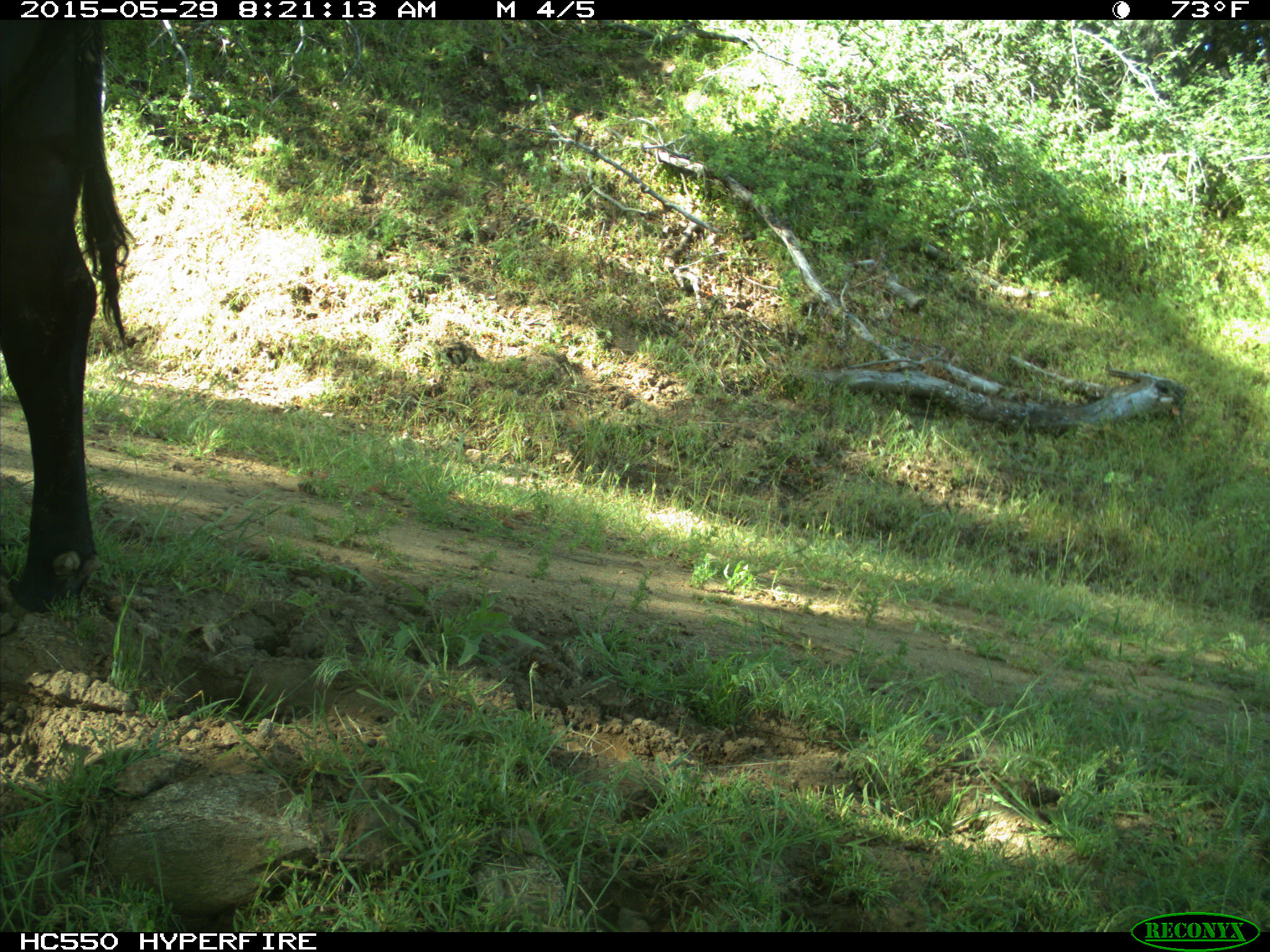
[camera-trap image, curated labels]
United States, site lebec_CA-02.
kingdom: Animalia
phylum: Chordata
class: Mammalia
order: Artiodactyla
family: Bovidae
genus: Bos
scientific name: Bos taurus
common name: domestic cow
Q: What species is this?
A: Bos taurus (domestic cow).